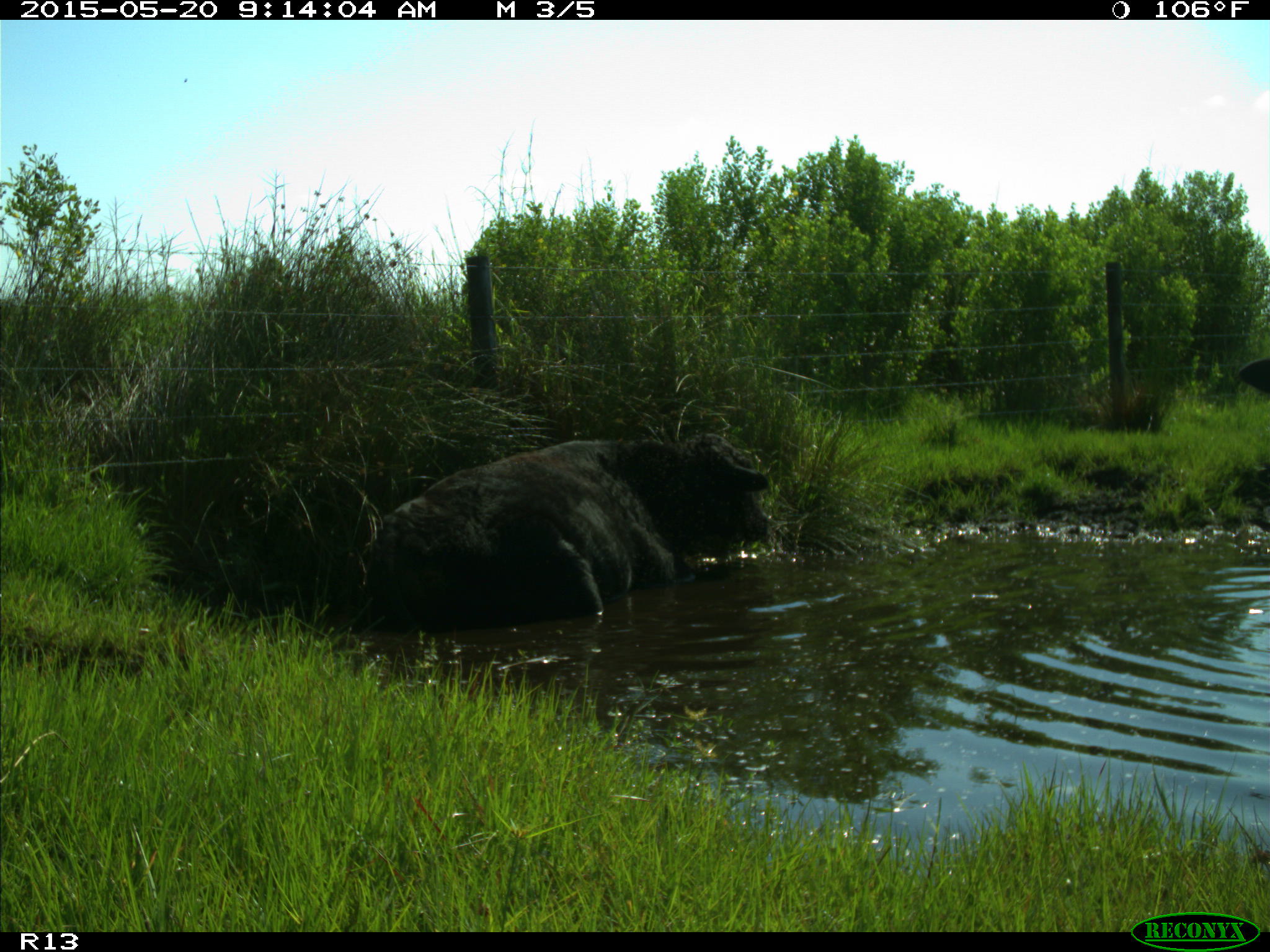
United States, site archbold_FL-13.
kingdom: Animalia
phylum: Chordata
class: Mammalia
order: Artiodactyla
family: Bovidae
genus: Bos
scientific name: Bos taurus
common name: domestic cow